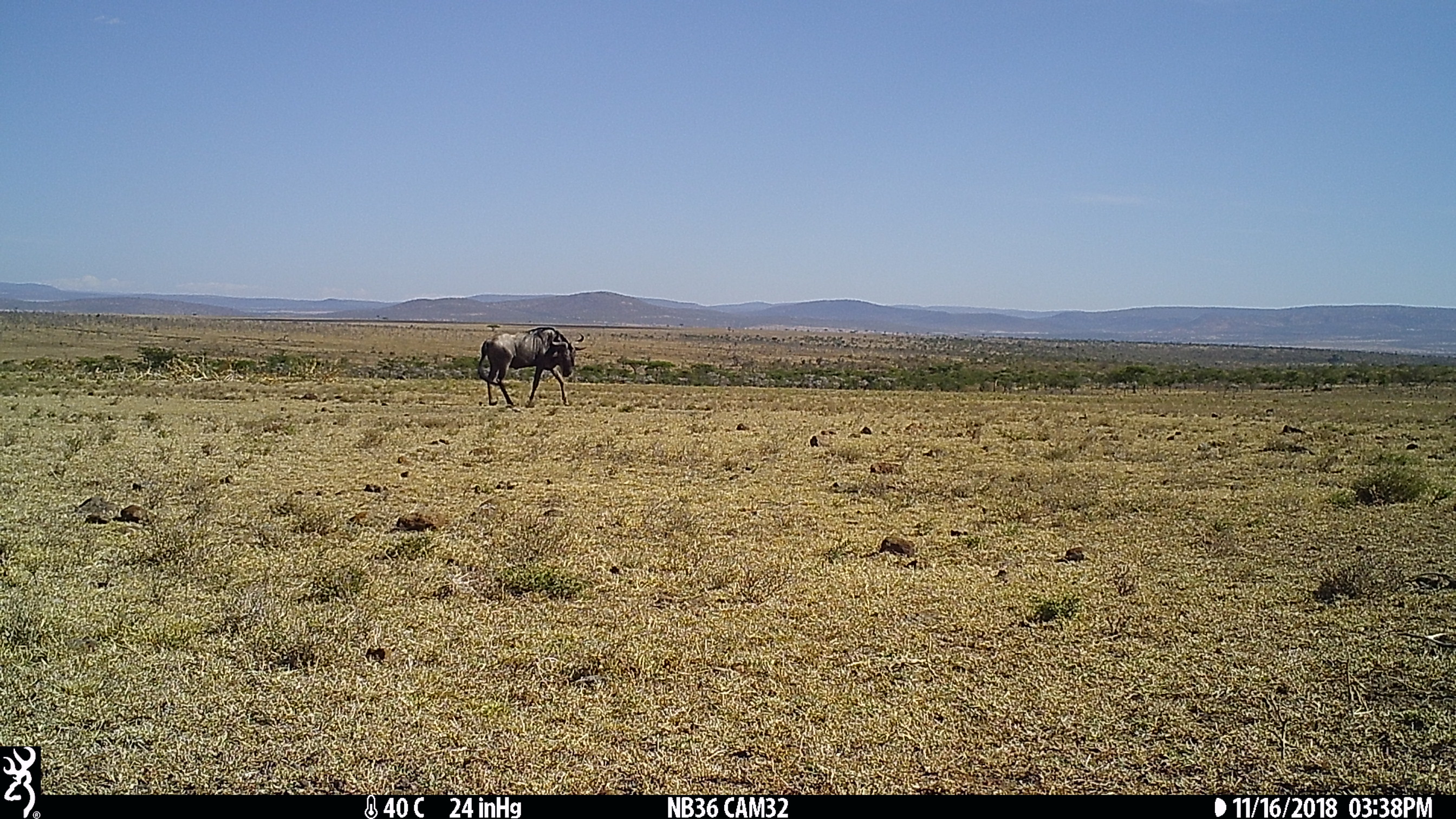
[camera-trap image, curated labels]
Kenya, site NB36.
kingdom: Animalia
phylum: Chordata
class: Mammalia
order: Artiodactyla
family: Bovidae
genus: Connochaetes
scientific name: Connochaetes taurinus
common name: blue wildebeest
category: wildebeest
Wildebeest (blue wildebeest) (Connochaetes taurinus).